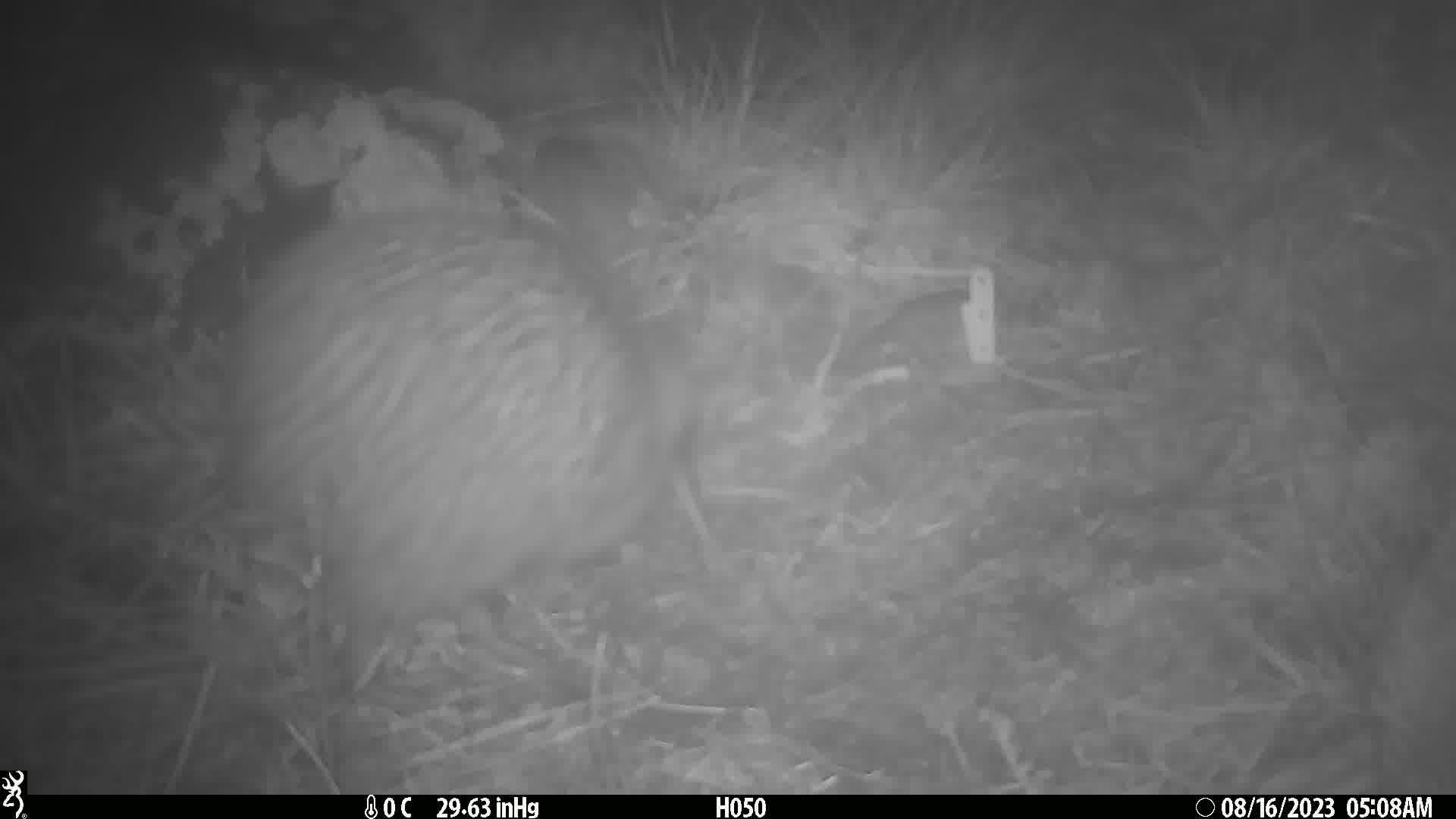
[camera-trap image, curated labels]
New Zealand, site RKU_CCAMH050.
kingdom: Animalia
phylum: Chordata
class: Aves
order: Apterygiformes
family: Apterygidae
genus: Apteryx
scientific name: Apteryx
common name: kiwi